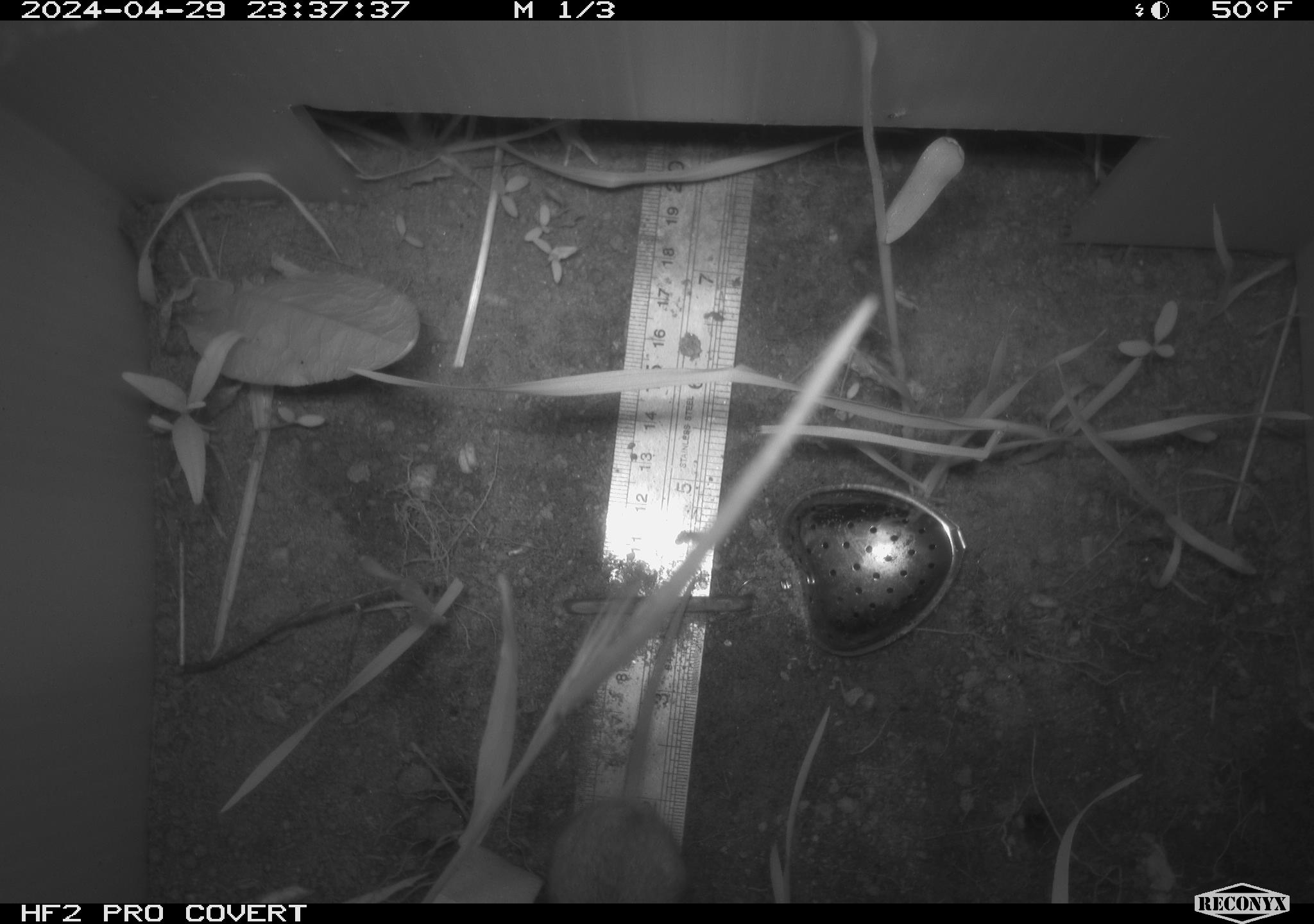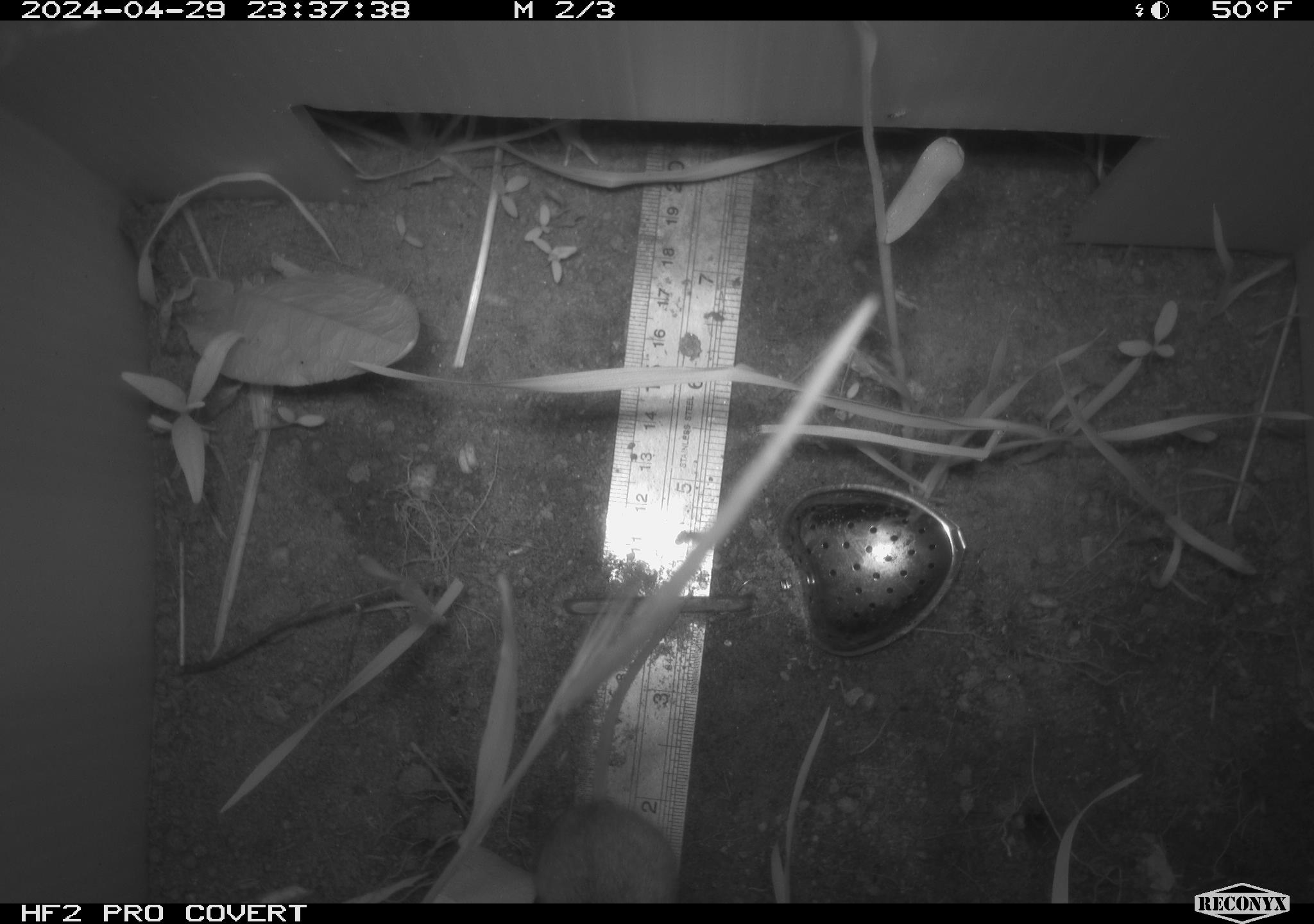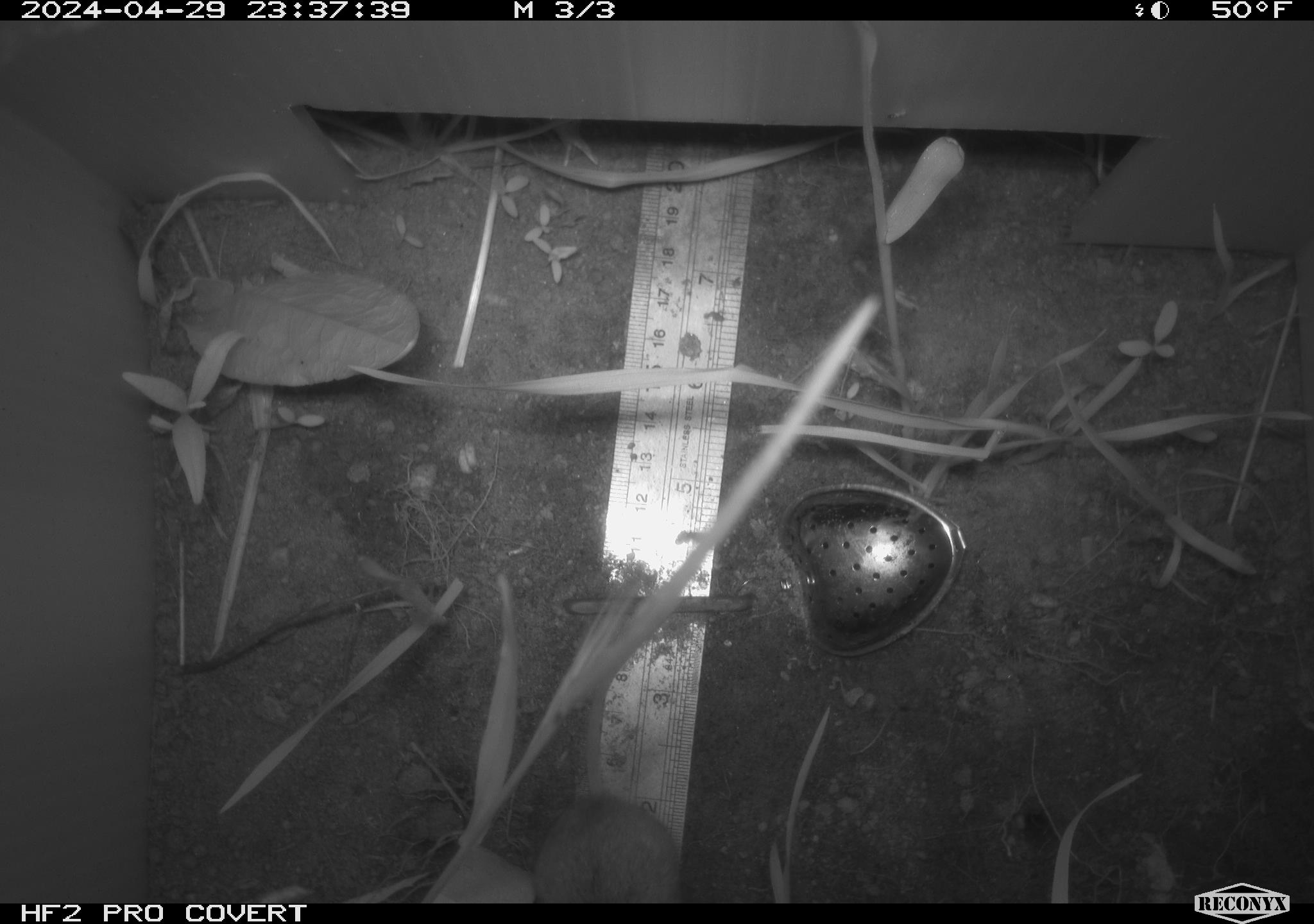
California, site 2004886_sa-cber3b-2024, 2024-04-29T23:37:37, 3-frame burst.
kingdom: Animalia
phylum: Chordata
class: Mammalia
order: Rodentia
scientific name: Rodentia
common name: mouse species